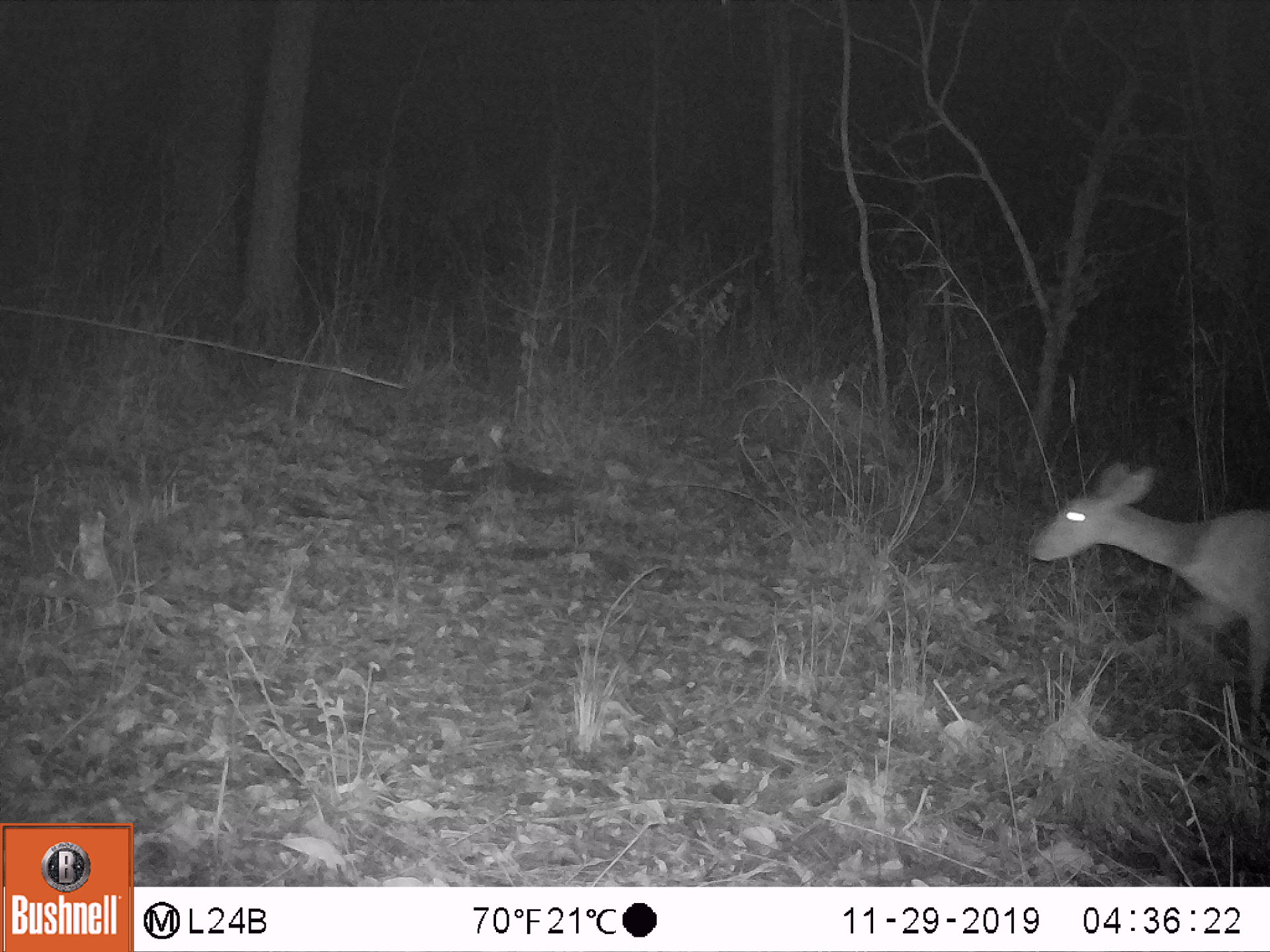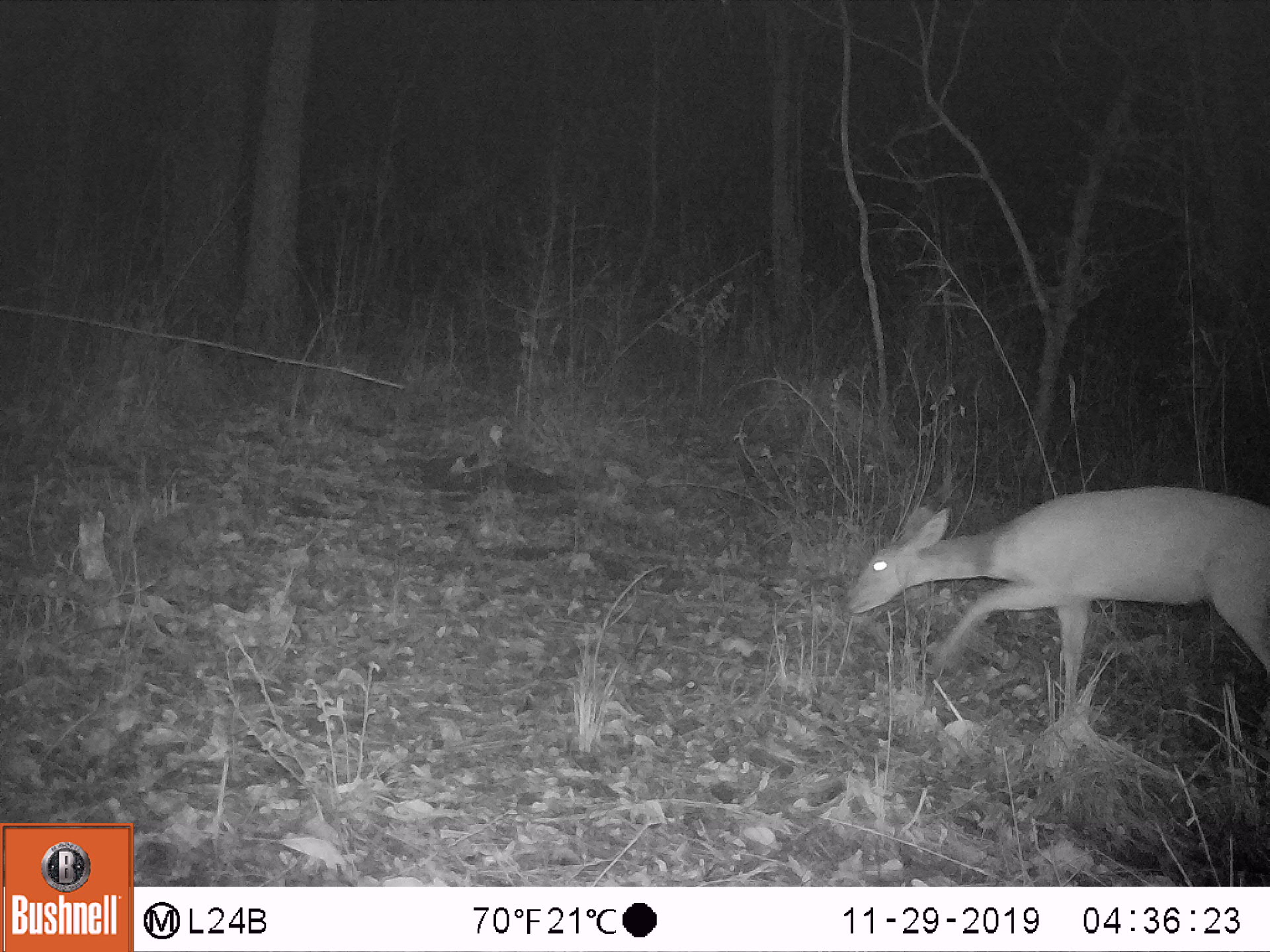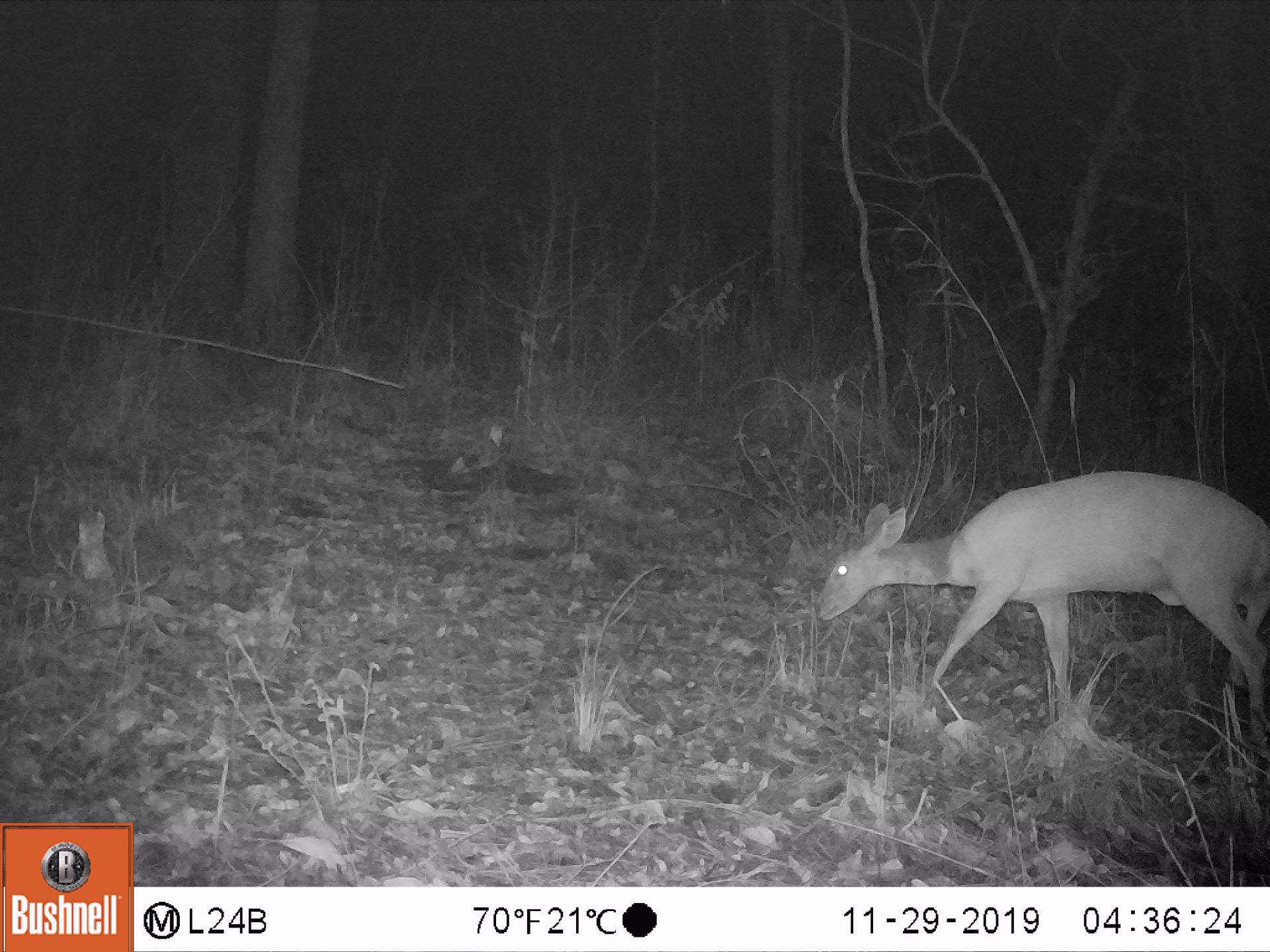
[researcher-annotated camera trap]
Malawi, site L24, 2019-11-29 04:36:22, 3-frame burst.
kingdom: Animalia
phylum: Chordata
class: Mammalia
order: Artiodactyla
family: Bovidae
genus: Tragelaphus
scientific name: Tragelaphus sylvaticus sylvaticus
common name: cape bushbuck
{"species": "cape bushbuck (Tragelaphus sylvaticus sylvaticus)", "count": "1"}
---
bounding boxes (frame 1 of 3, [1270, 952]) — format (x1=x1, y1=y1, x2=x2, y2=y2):
cape bushbuck: (x1=1024, y1=449, x2=1263, y2=727)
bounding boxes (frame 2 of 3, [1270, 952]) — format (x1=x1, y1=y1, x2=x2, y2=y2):
cape bushbuck: (x1=848, y1=473, x2=1264, y2=718)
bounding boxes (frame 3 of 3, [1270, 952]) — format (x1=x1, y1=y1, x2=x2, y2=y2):
cape bushbuck: (x1=815, y1=460, x2=1260, y2=740)